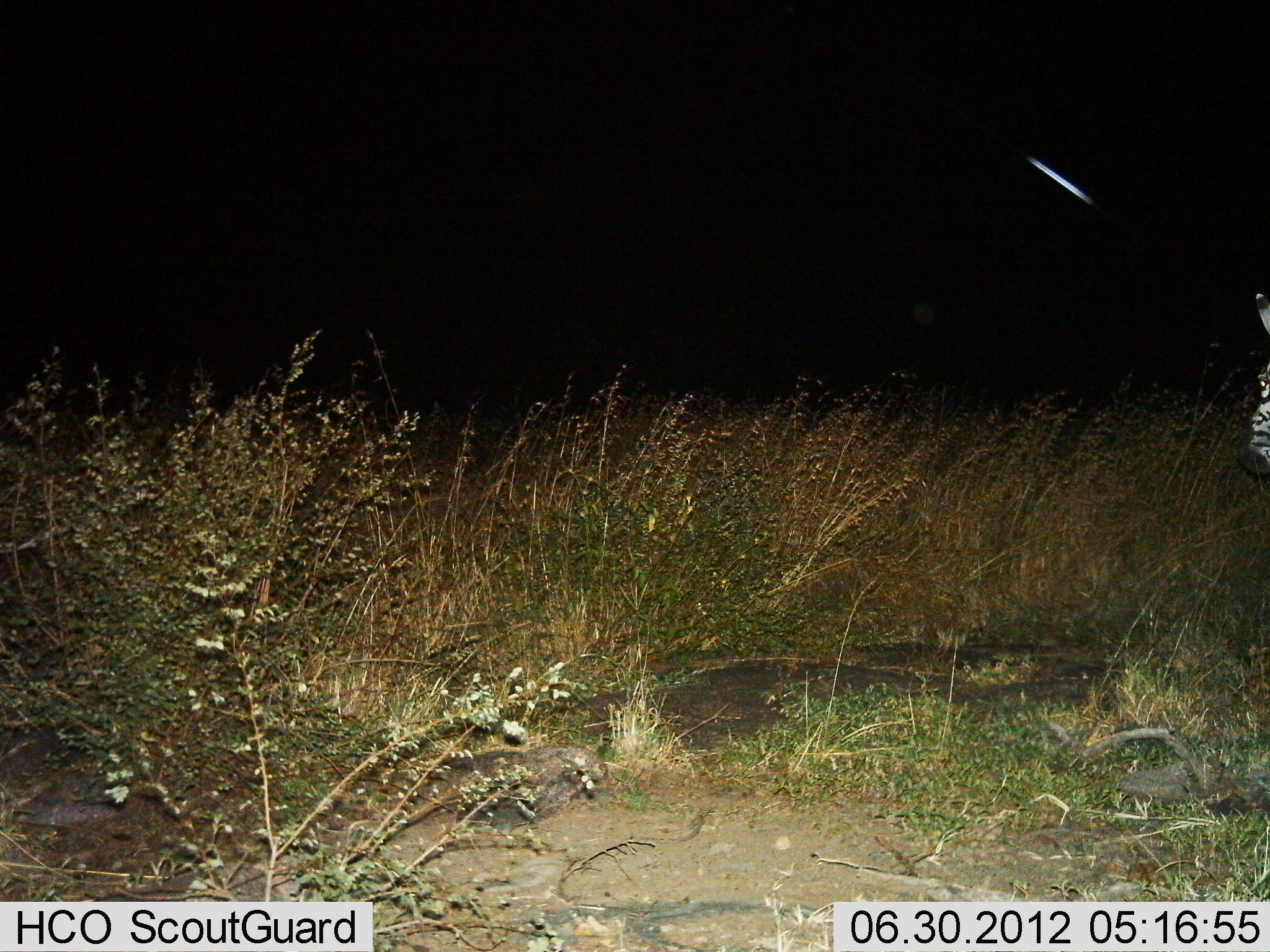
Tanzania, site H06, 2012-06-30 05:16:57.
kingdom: Animalia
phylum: Chordata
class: Mammalia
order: Perissodactyla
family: Equidae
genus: Equus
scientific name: Equus quagga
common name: plains zebra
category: zebra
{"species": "zebra (plains zebra) (Equus quagga)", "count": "1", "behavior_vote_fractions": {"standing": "80%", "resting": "0%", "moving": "20%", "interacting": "0%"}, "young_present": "0%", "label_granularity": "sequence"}